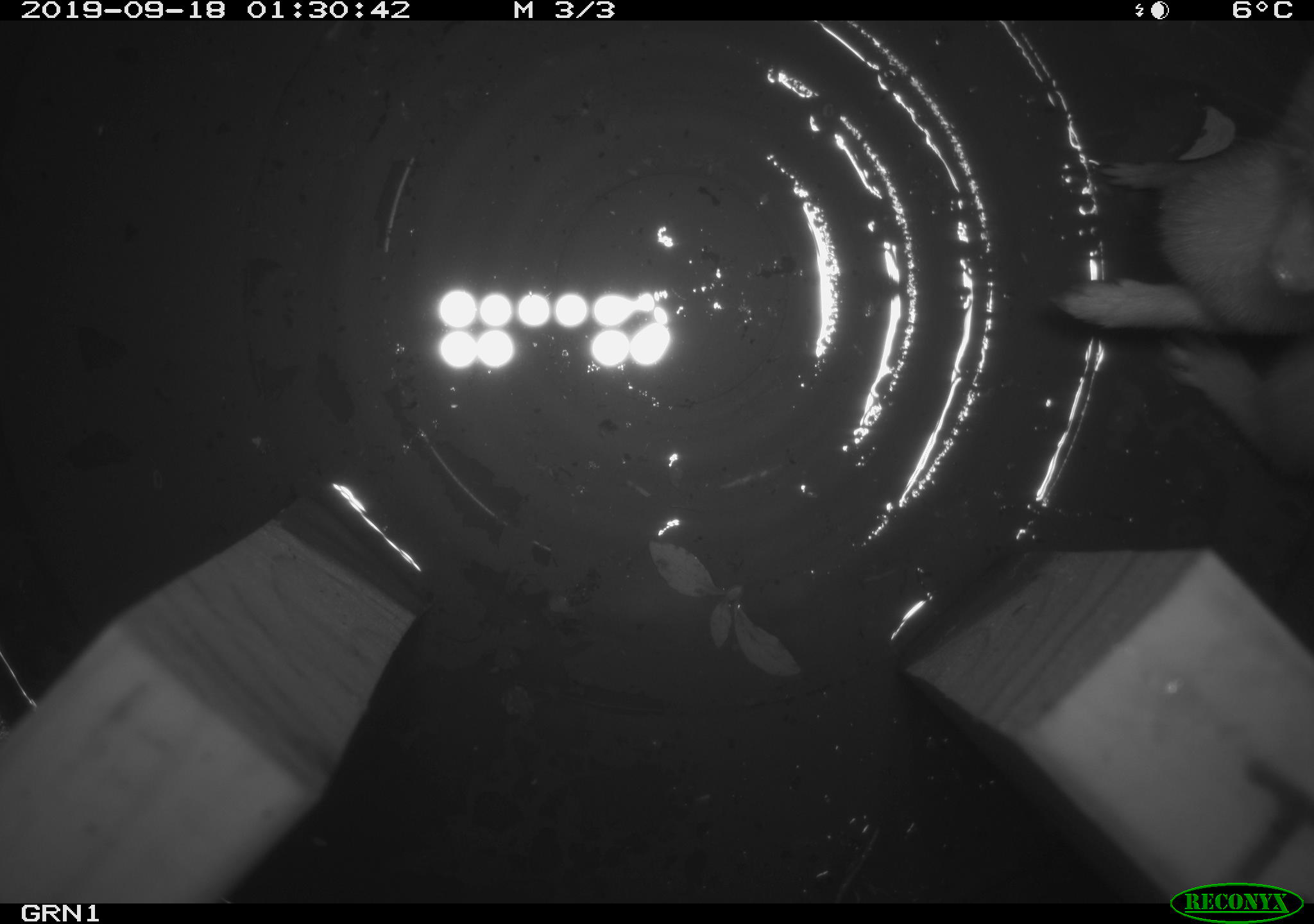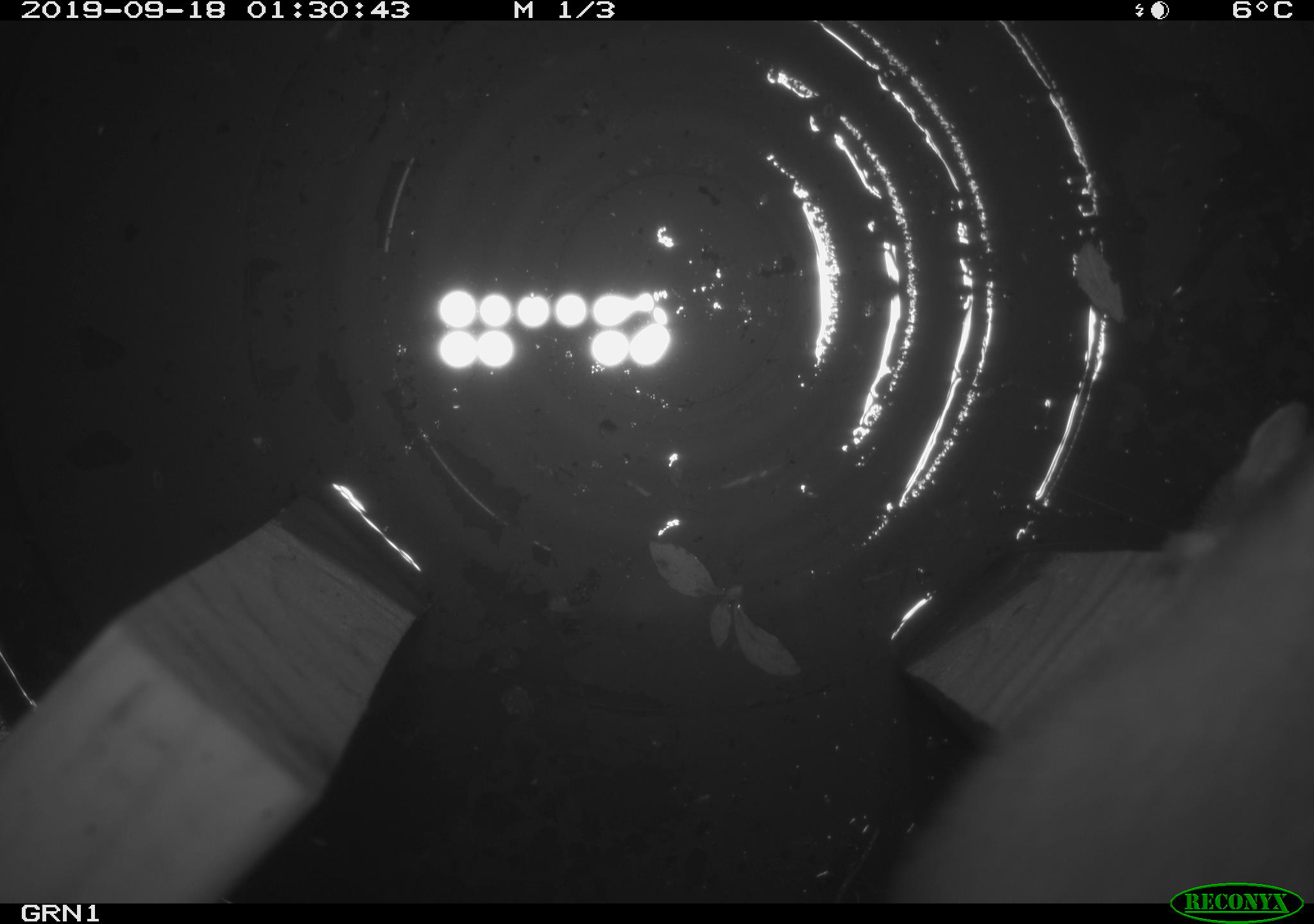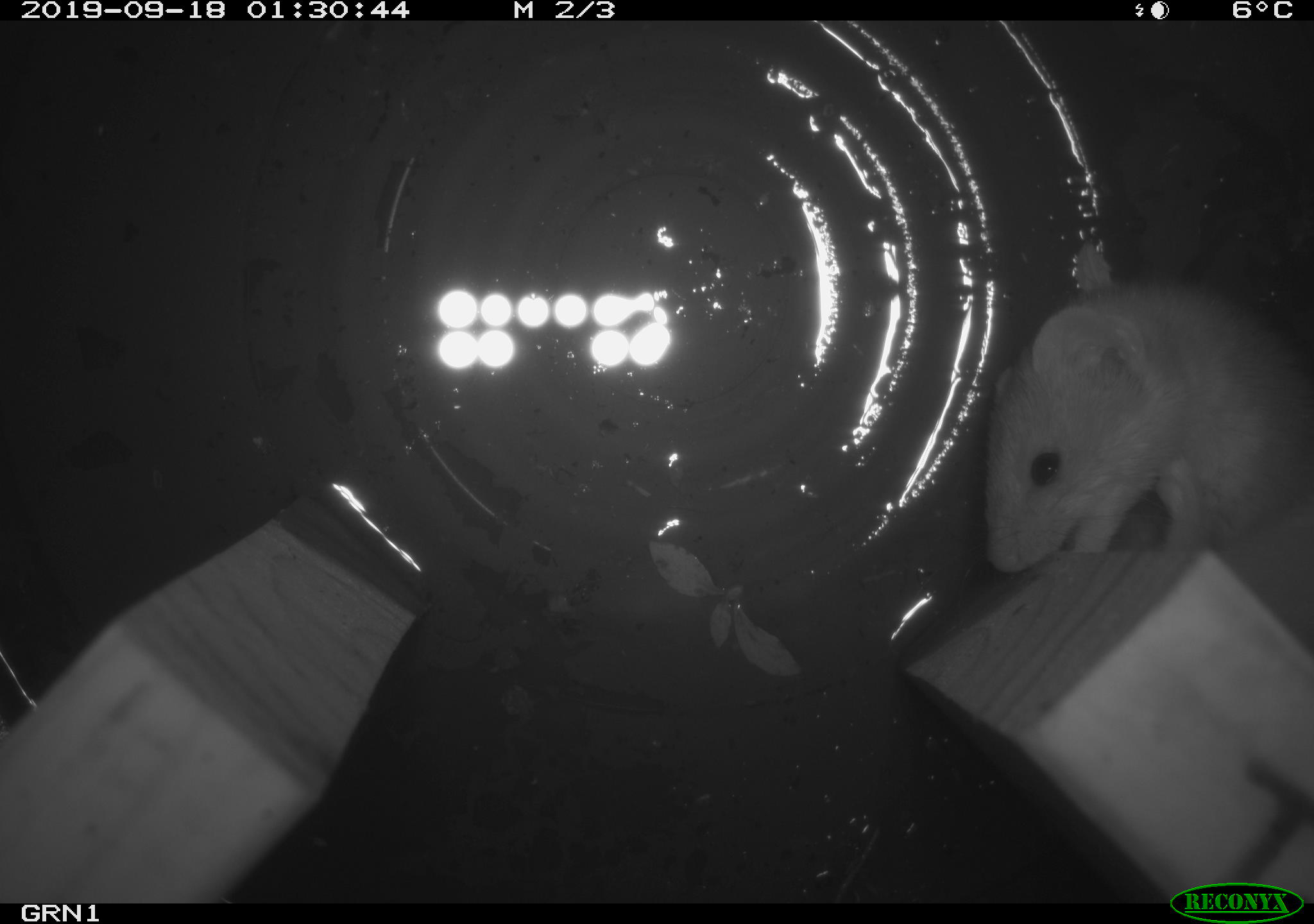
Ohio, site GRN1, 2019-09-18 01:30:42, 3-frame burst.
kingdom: Animalia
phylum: Chordata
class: Mammalia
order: Carnivora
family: Mustelidae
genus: Neogale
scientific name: Neogale frenata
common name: long-tailed weasel